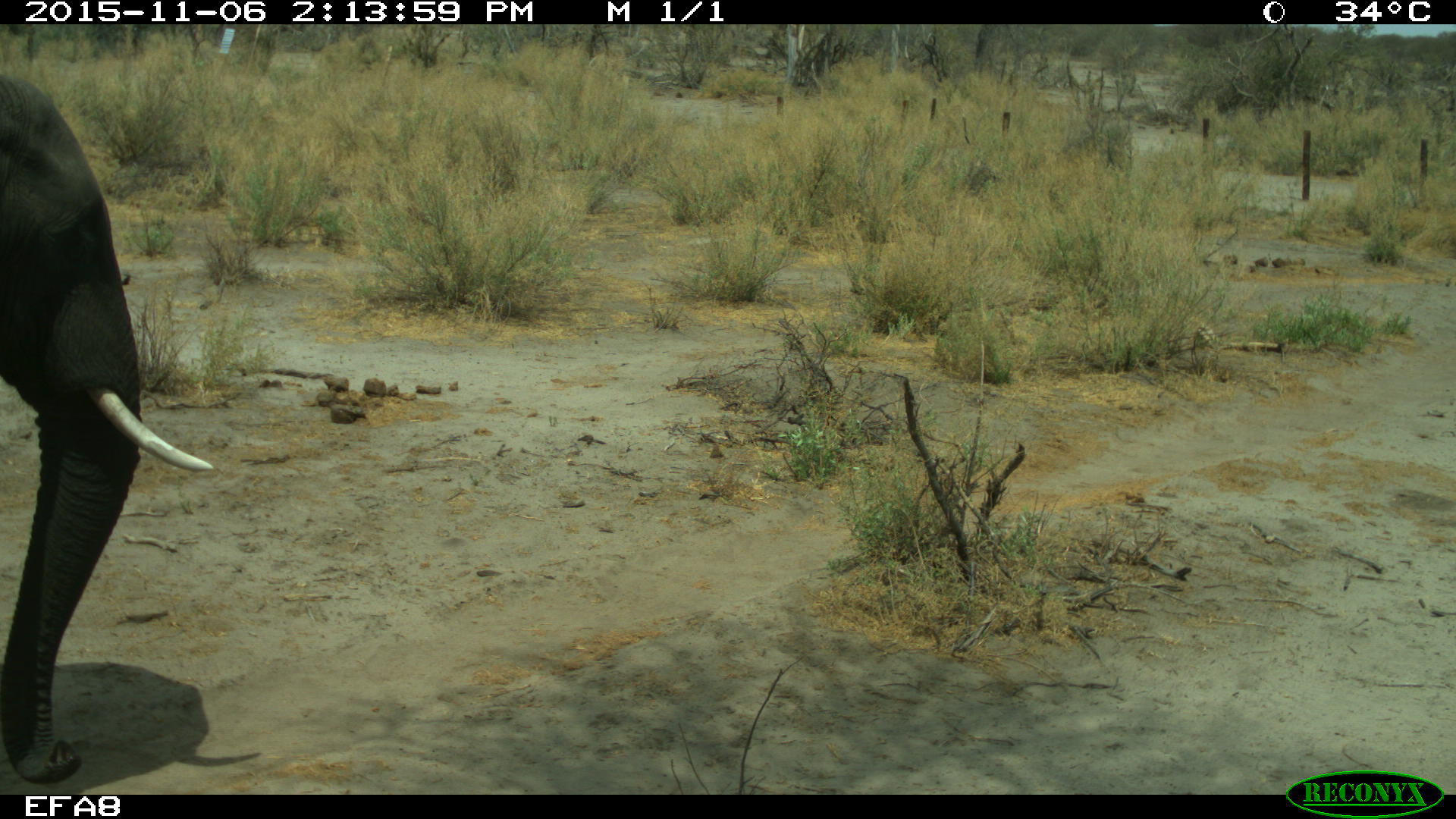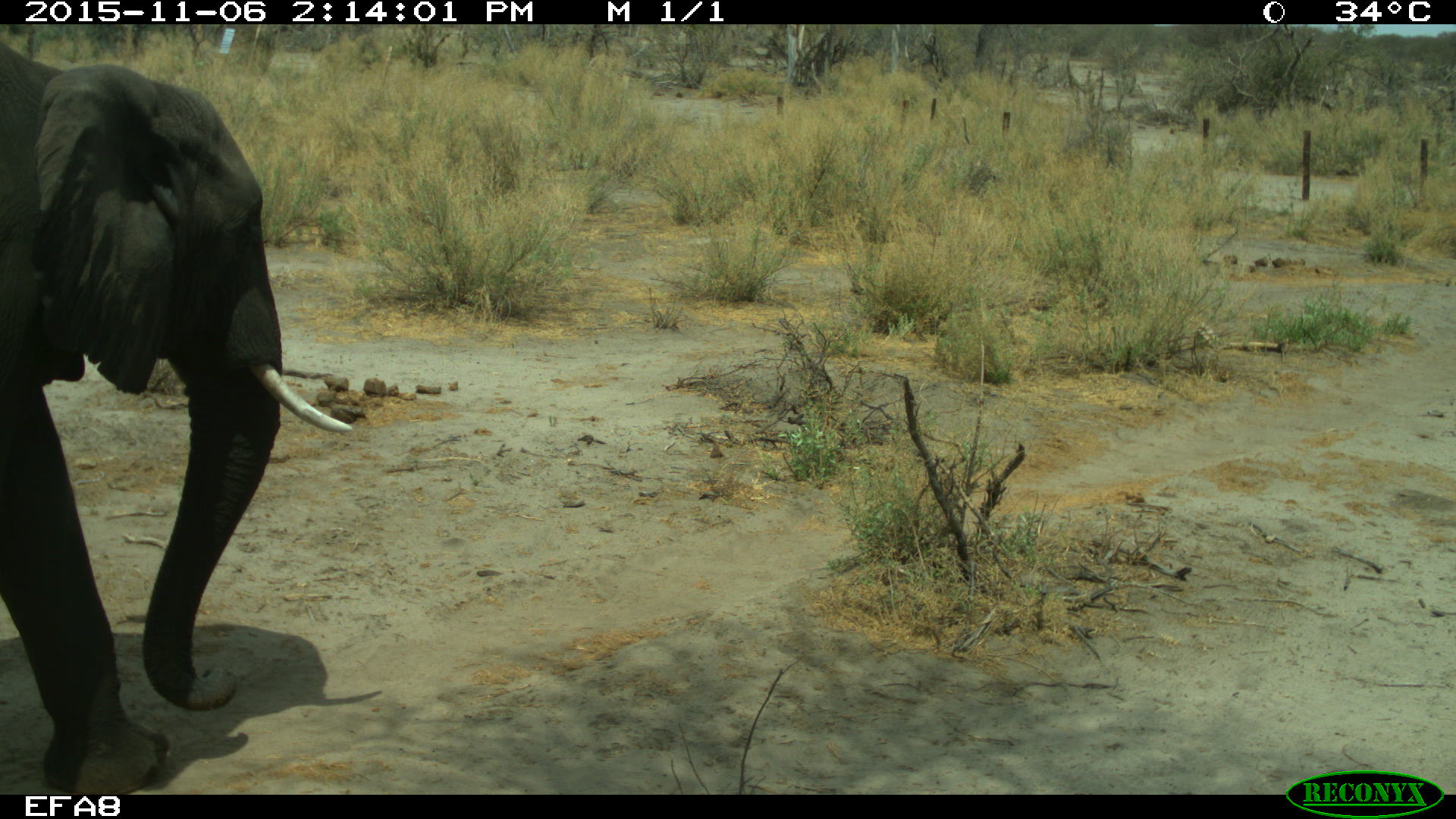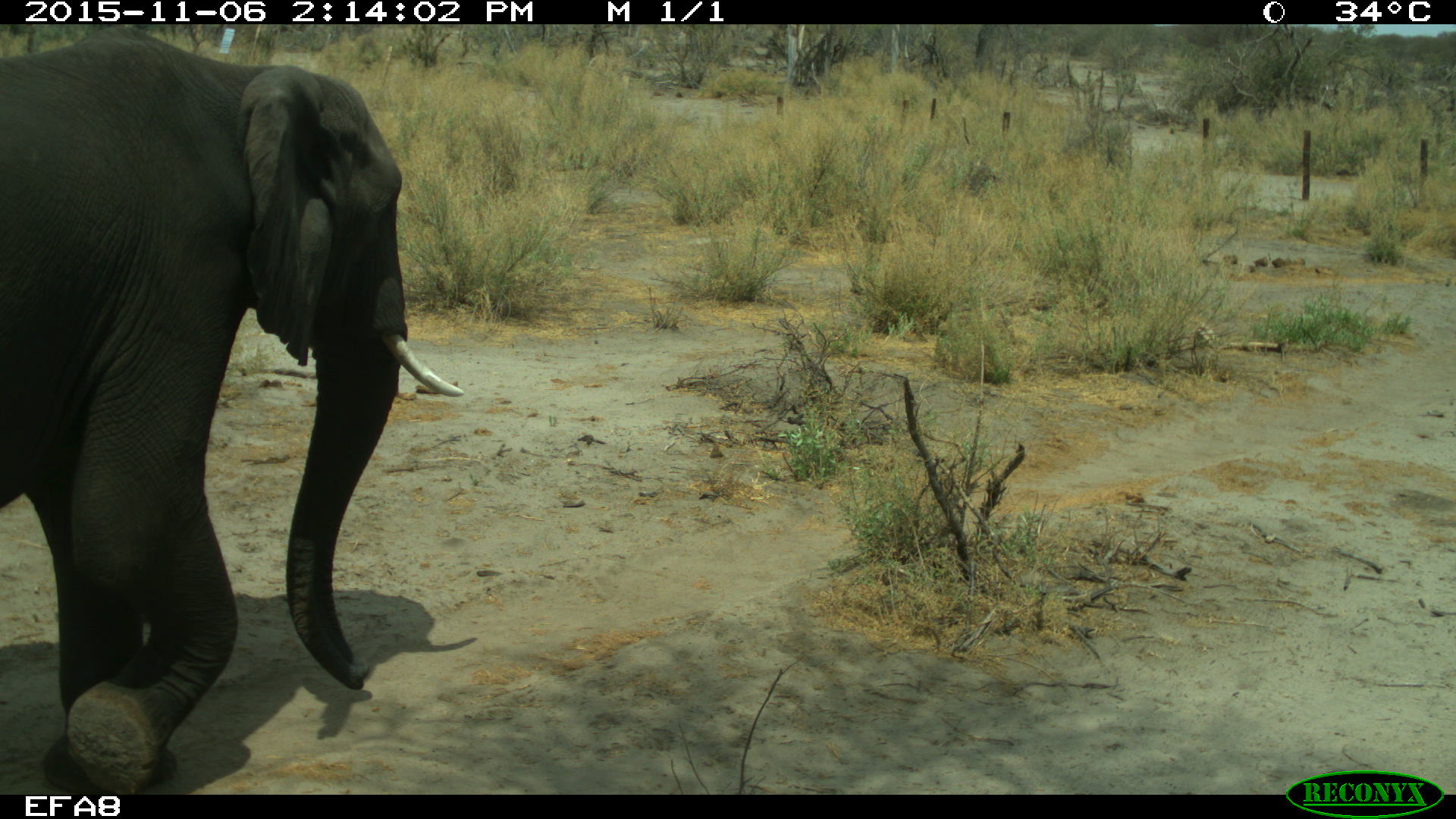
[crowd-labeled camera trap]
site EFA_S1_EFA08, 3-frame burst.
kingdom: Animalia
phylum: Chordata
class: Mammalia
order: Proboscidea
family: Elephantidae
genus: Loxodonta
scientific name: Loxodonta africana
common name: african bush elephant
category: elephant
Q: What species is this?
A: Elephant (african bush elephant) (Loxodonta africana).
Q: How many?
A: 1.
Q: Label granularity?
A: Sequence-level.